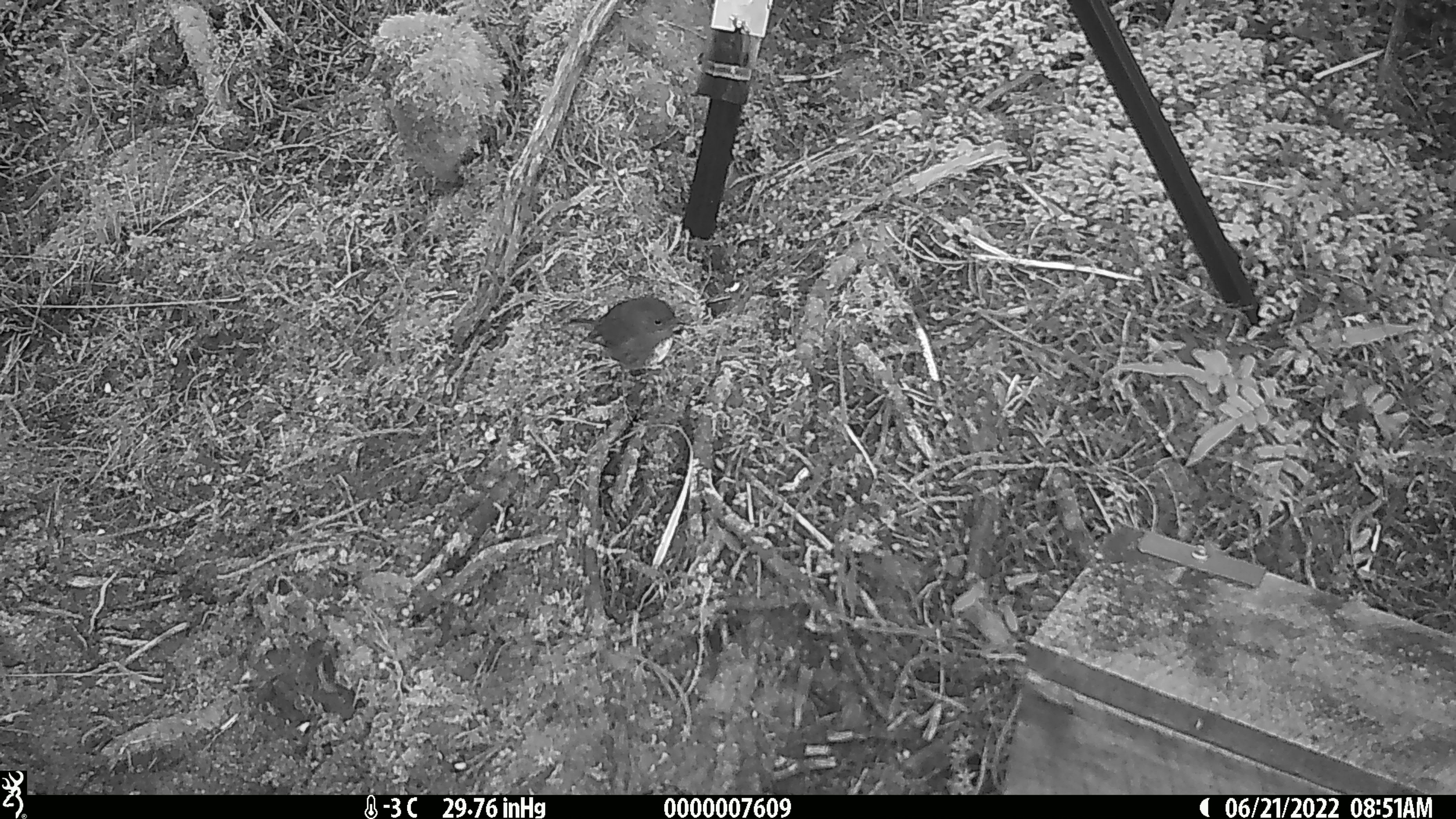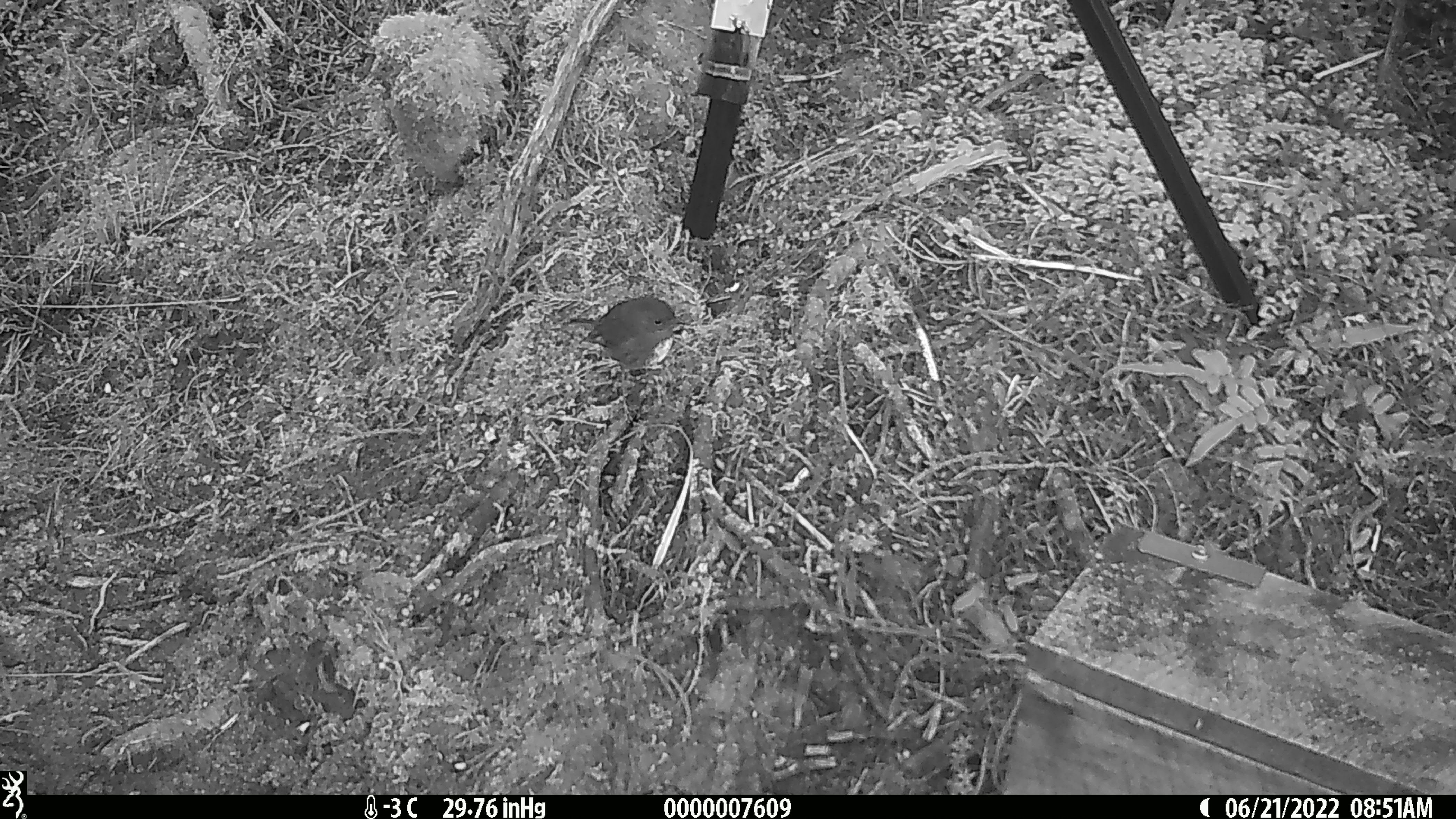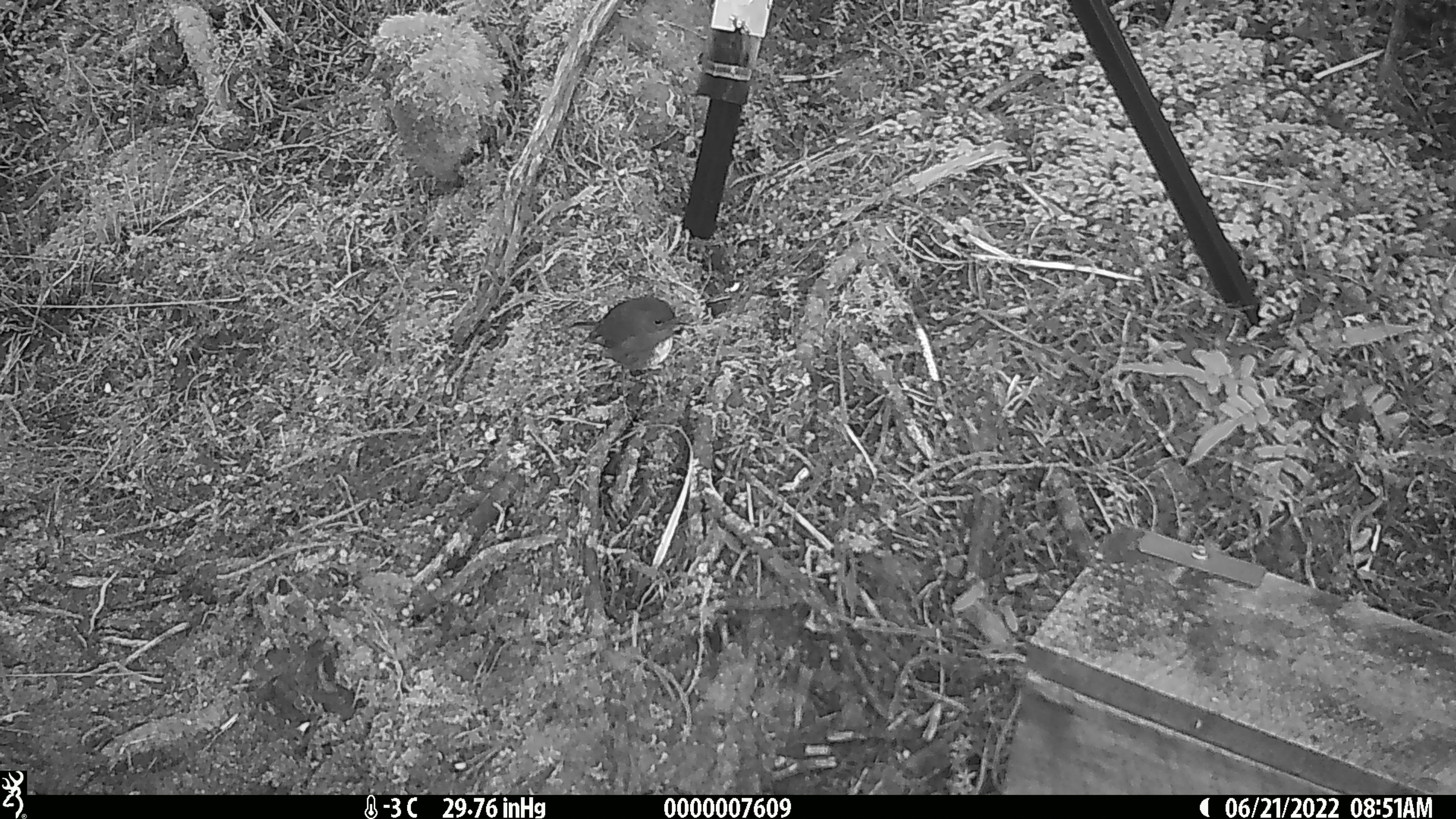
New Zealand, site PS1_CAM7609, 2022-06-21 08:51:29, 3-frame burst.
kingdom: Animalia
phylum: Chordata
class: Aves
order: Passeriformes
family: Petroicidae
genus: Petroica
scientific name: Petroica australis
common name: new zealand robin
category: robin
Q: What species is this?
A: Robin (new zealand robin) (Petroica australis).